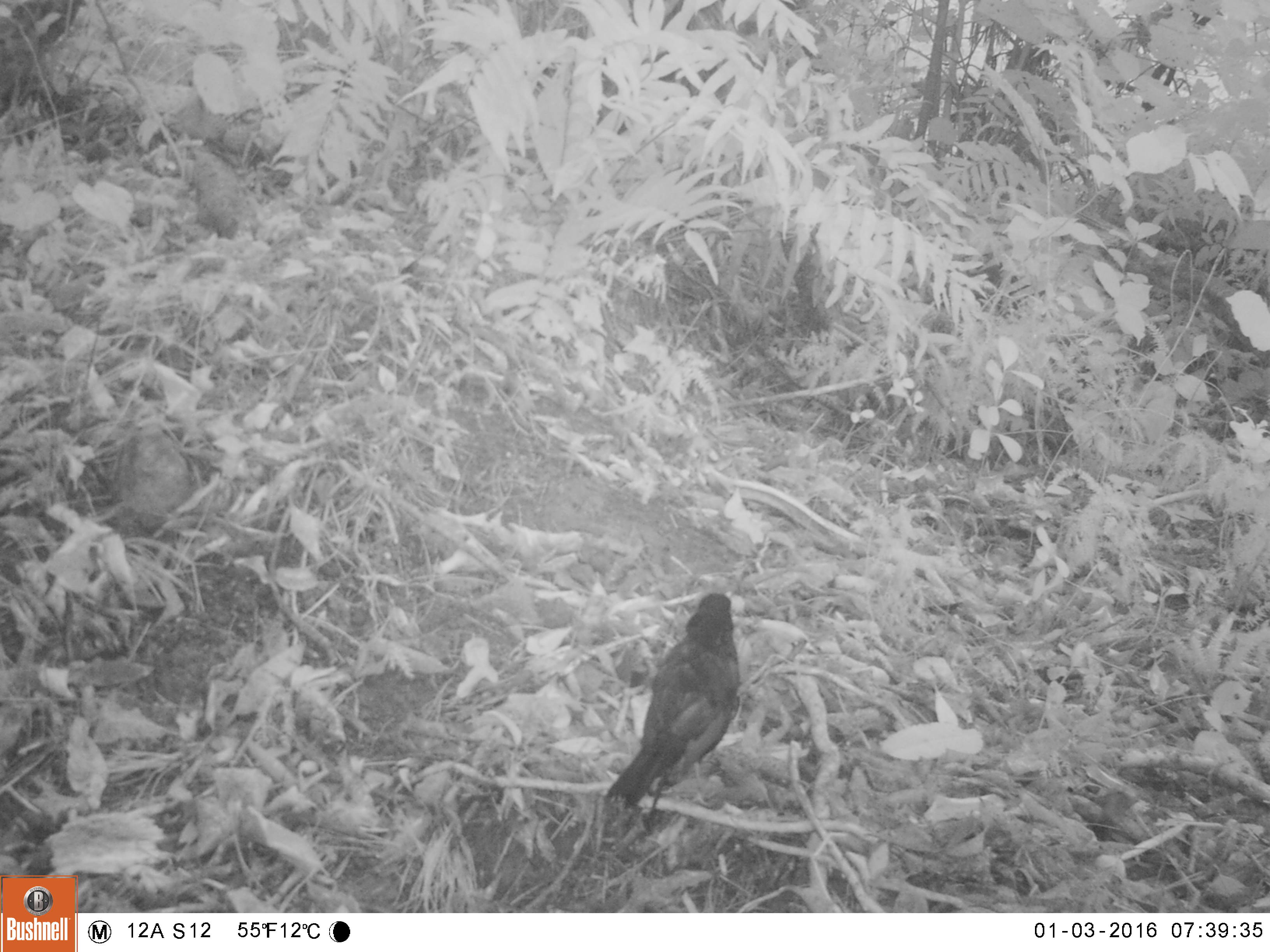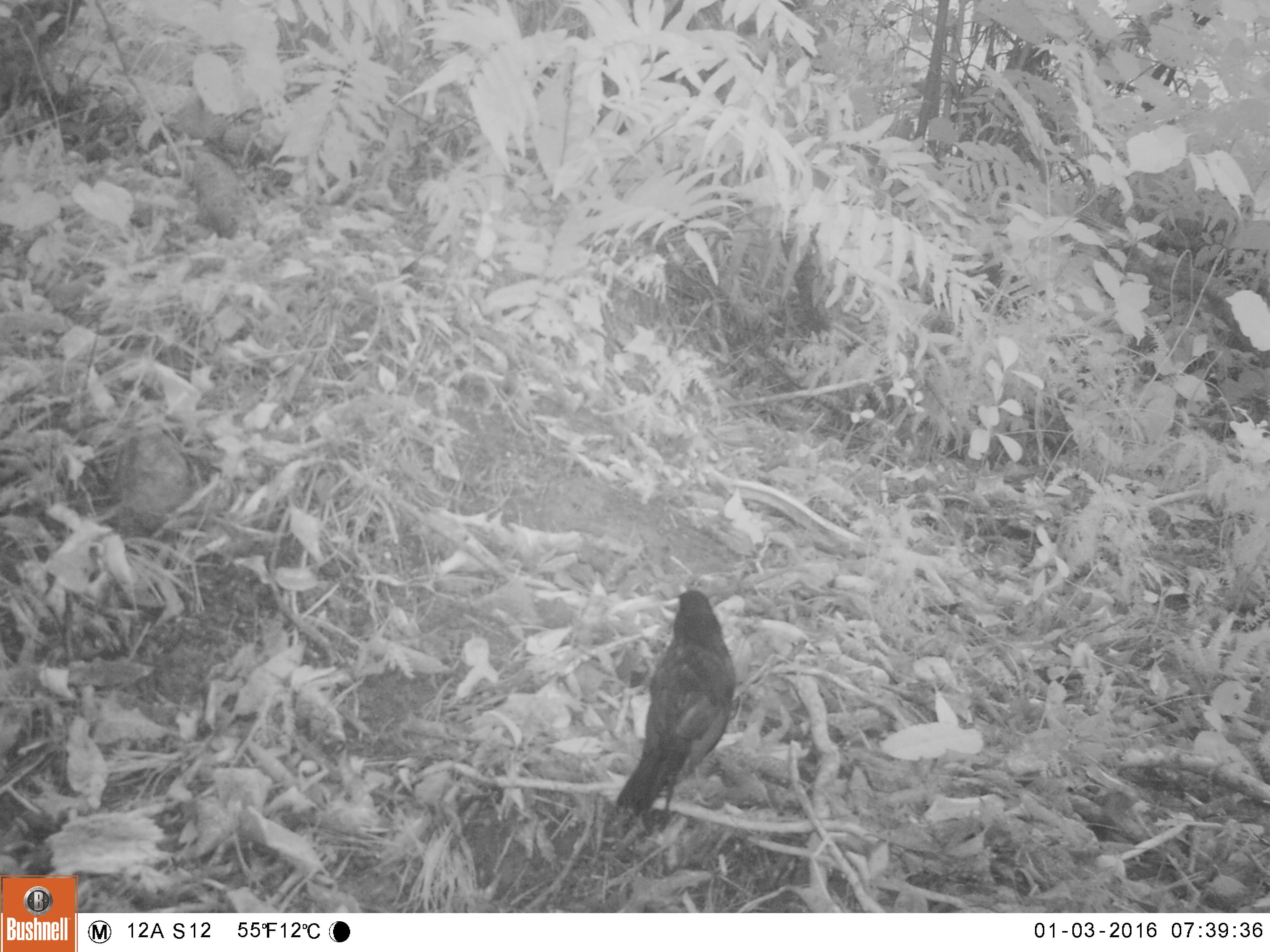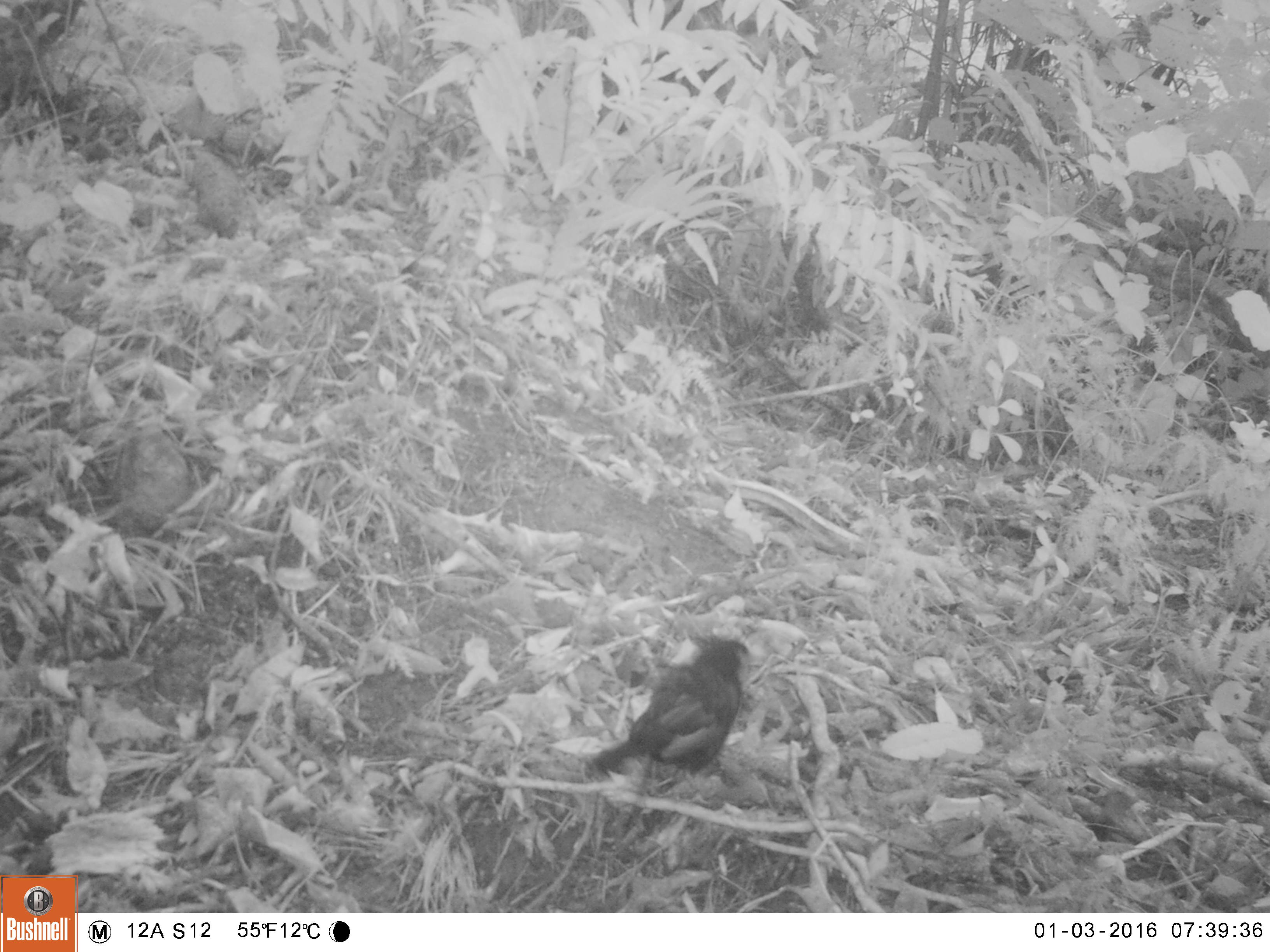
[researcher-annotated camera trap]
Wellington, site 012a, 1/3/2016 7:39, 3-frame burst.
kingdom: Animalia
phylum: Chordata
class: Aves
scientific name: Aves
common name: bird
Bird (Aves).